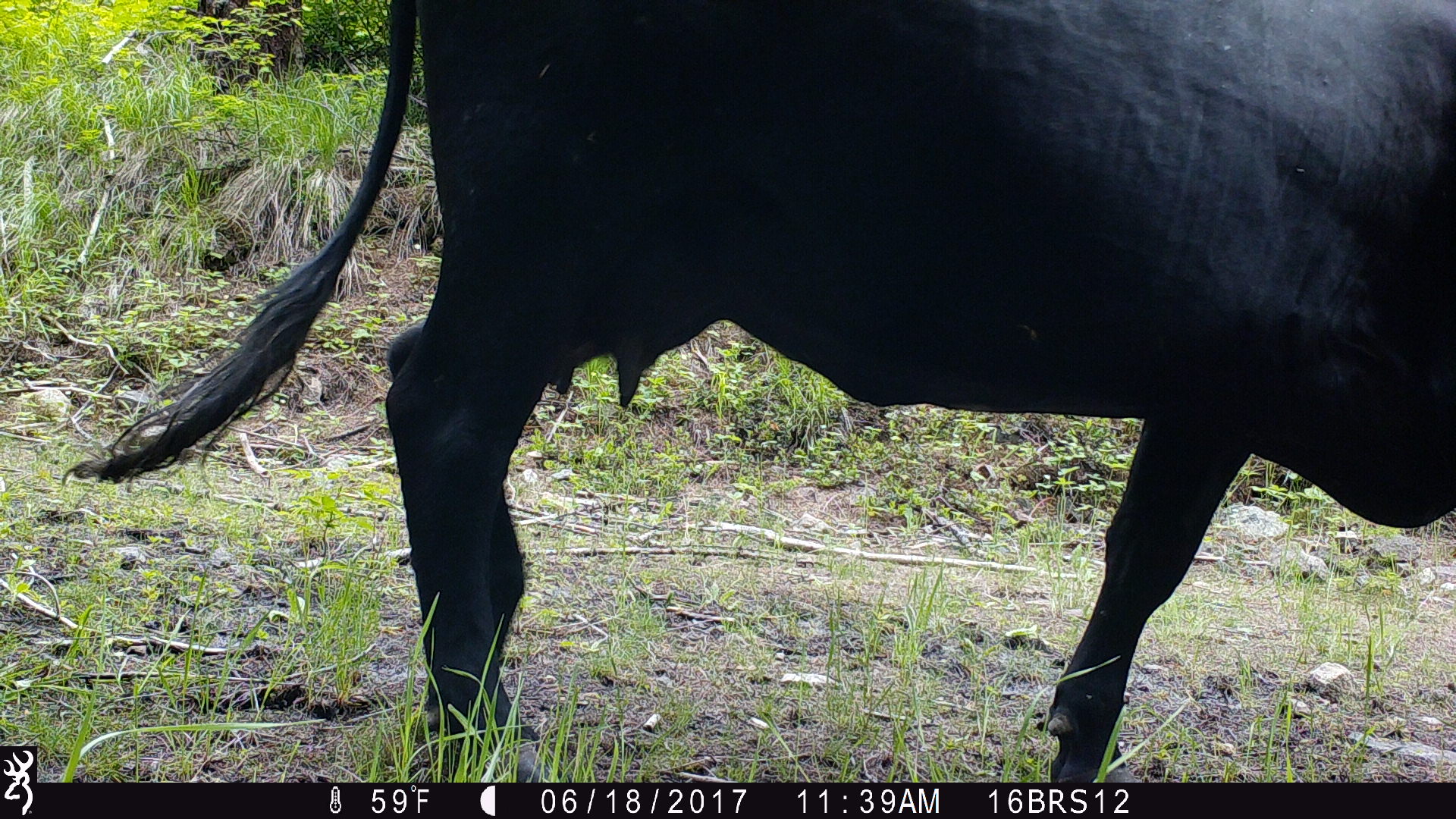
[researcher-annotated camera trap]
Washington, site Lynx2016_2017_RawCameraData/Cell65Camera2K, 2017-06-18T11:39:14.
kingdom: Animalia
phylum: Chordata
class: Mammalia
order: Artiodactyla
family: Bovidae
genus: Bos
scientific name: Bos taurus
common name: domestic cattle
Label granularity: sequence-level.